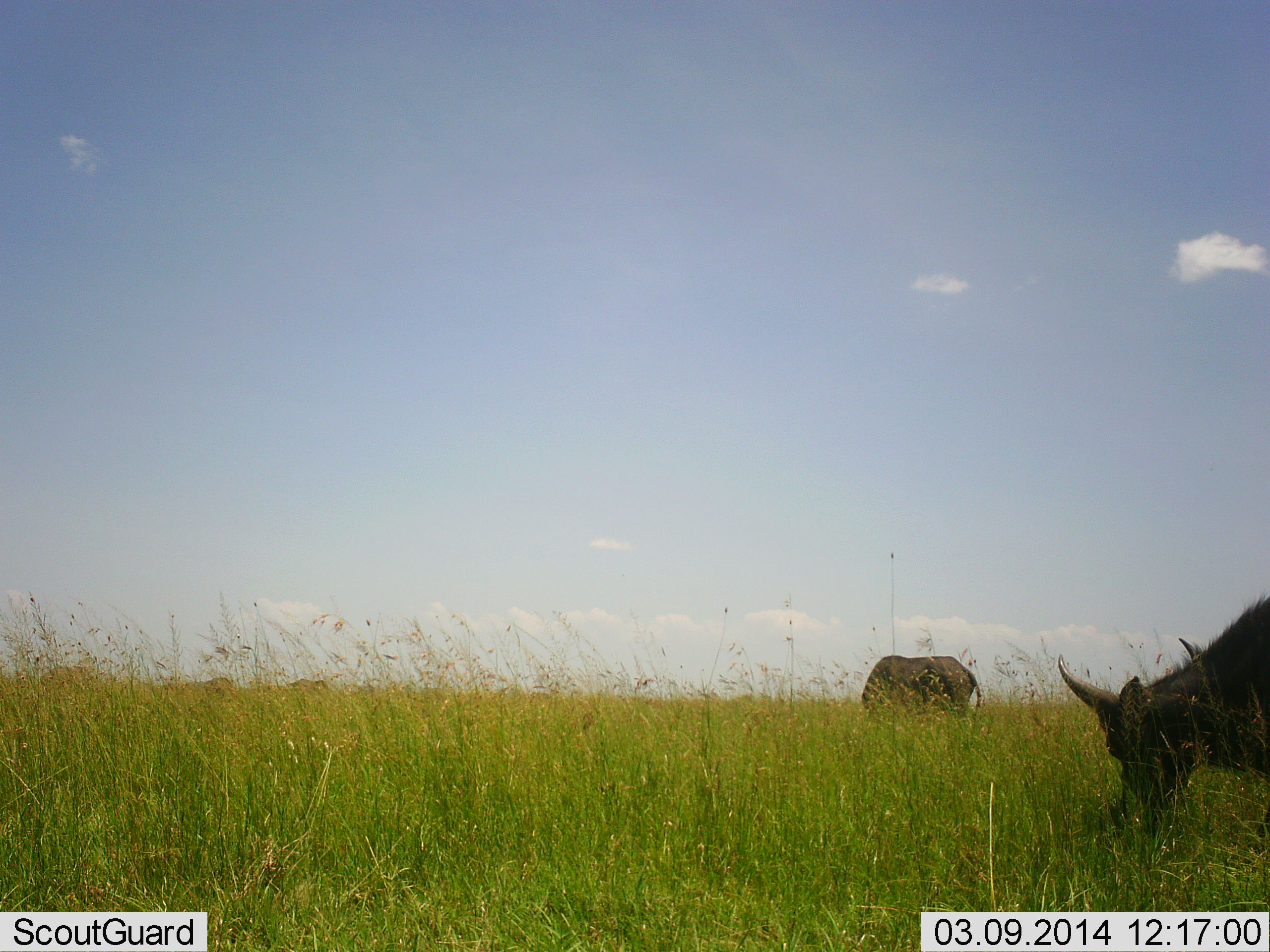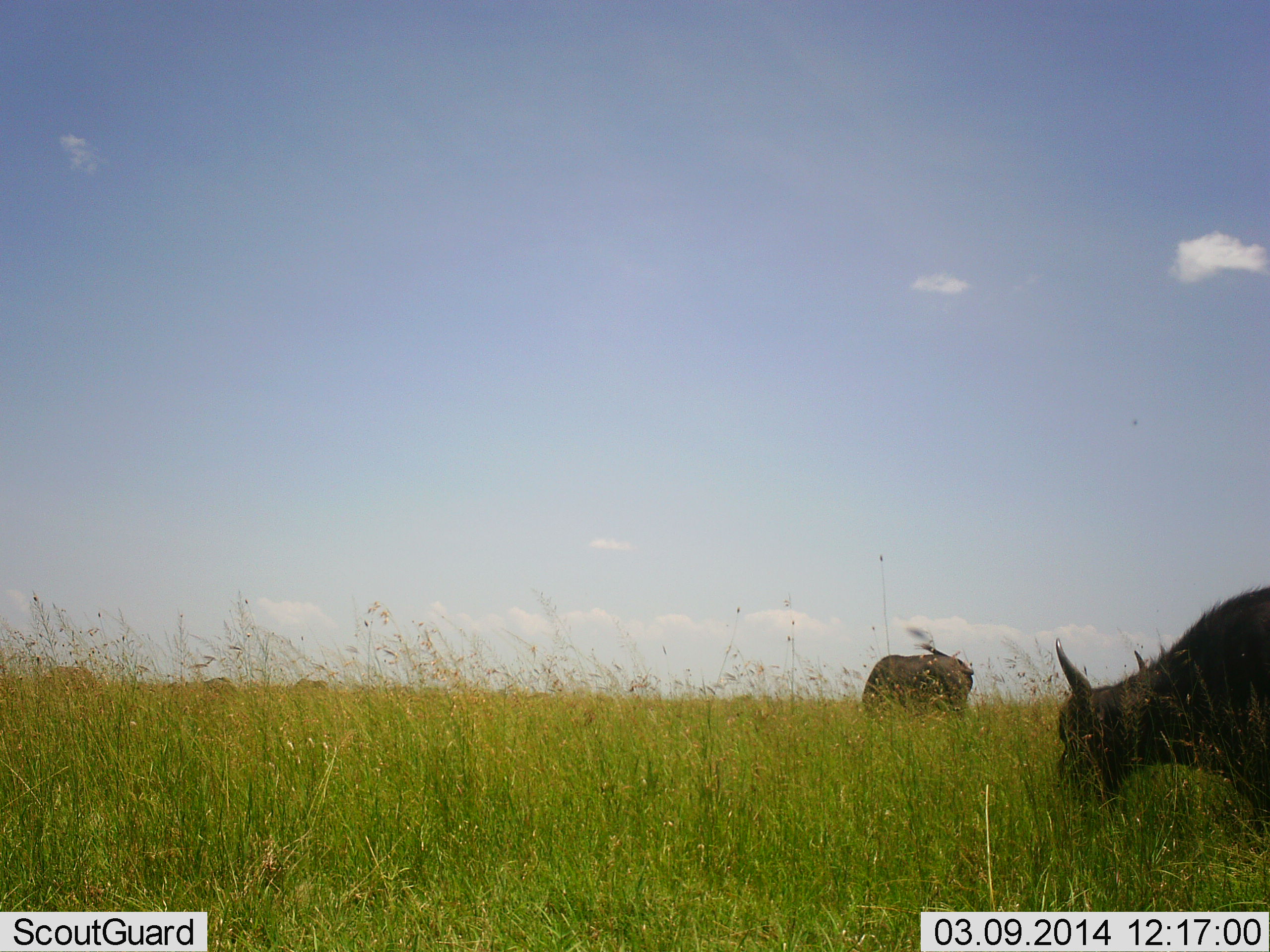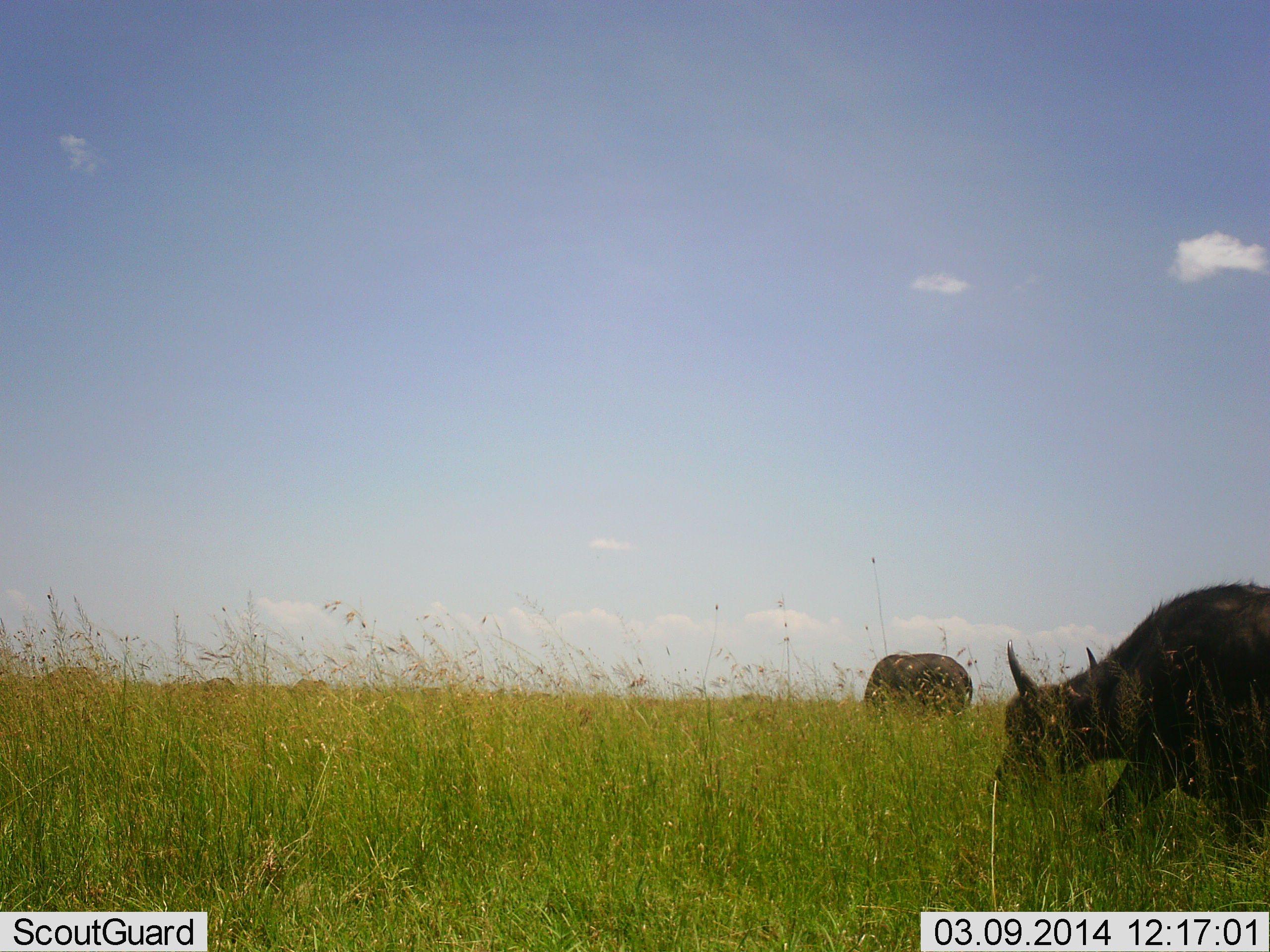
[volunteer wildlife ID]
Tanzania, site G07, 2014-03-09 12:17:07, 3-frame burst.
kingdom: Animalia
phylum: Chordata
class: Mammalia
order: Artiodactyla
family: Bovidae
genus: Syncerus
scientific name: Syncerus caffer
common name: cape buffalo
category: buffalo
Buffalo (cape buffalo) (Syncerus caffer), count 2. Behavior (volunteer vote fractions): standing 20%, resting 0%, moving 40%, interacting 0%. Young present (vote fraction): 0%. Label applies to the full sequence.